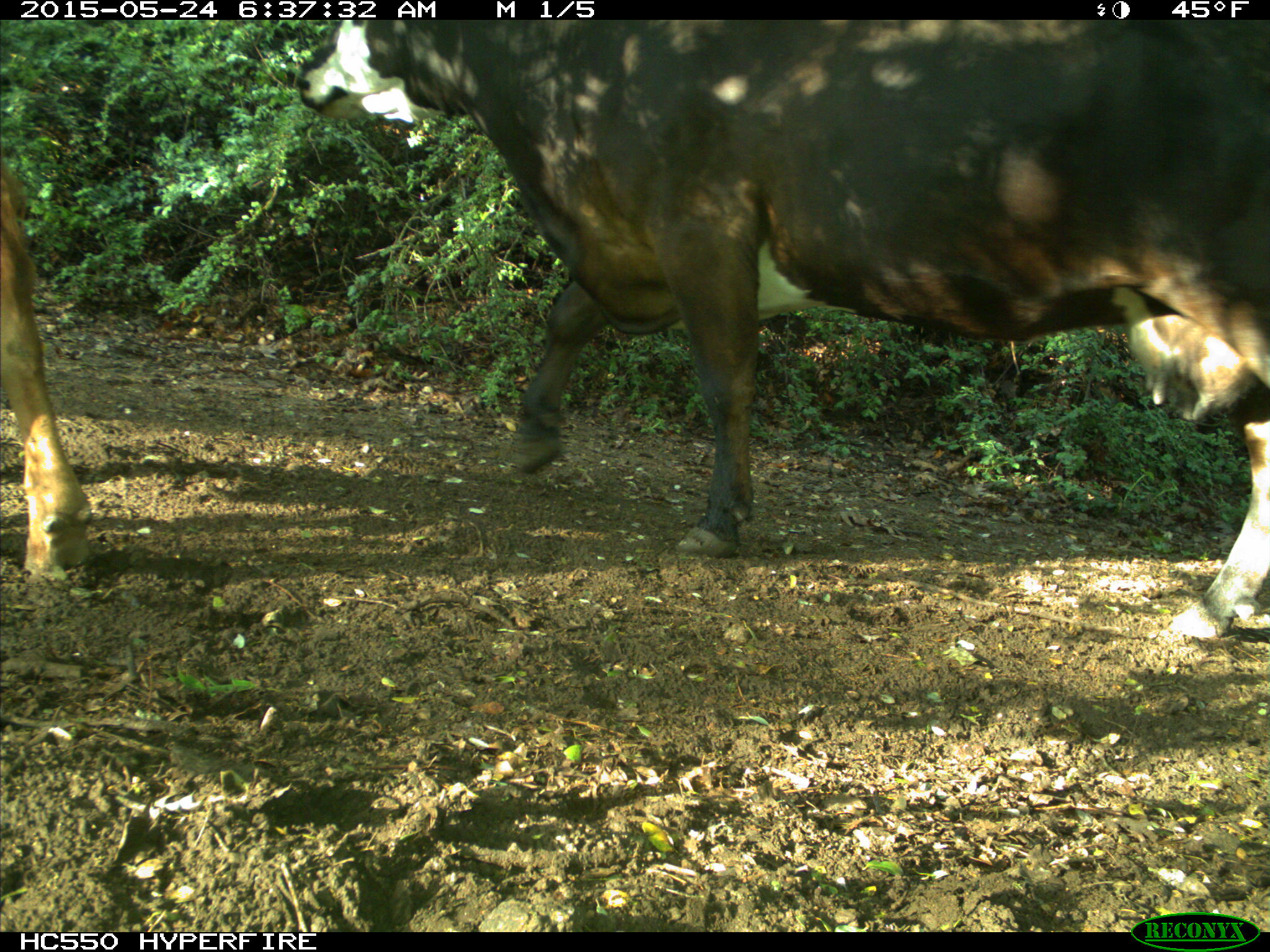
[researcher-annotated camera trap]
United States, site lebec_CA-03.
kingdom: Animalia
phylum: Chordata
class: Mammalia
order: Artiodactyla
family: Bovidae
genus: Bos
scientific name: Bos taurus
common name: domestic cow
Bos taurus (domestic cow).